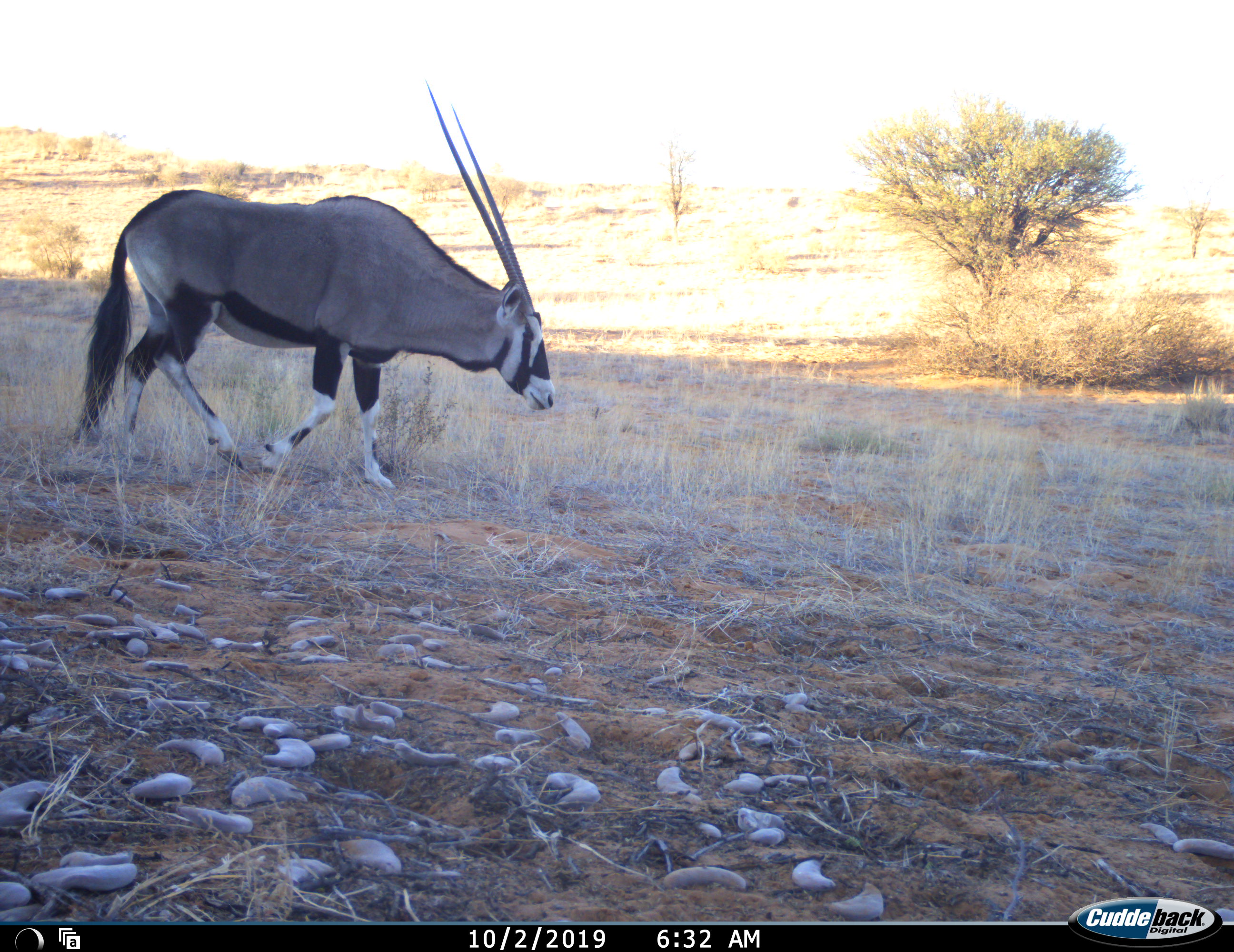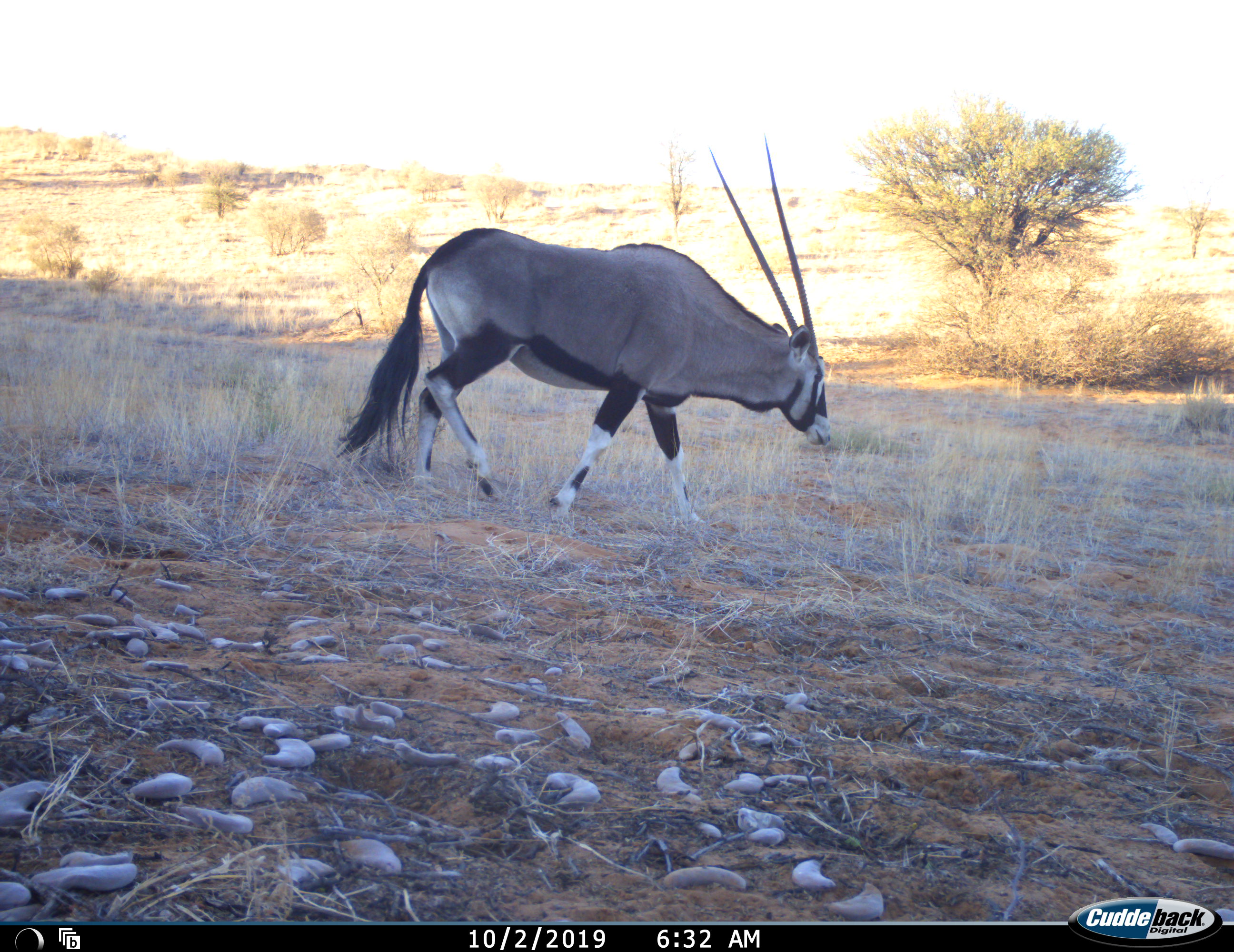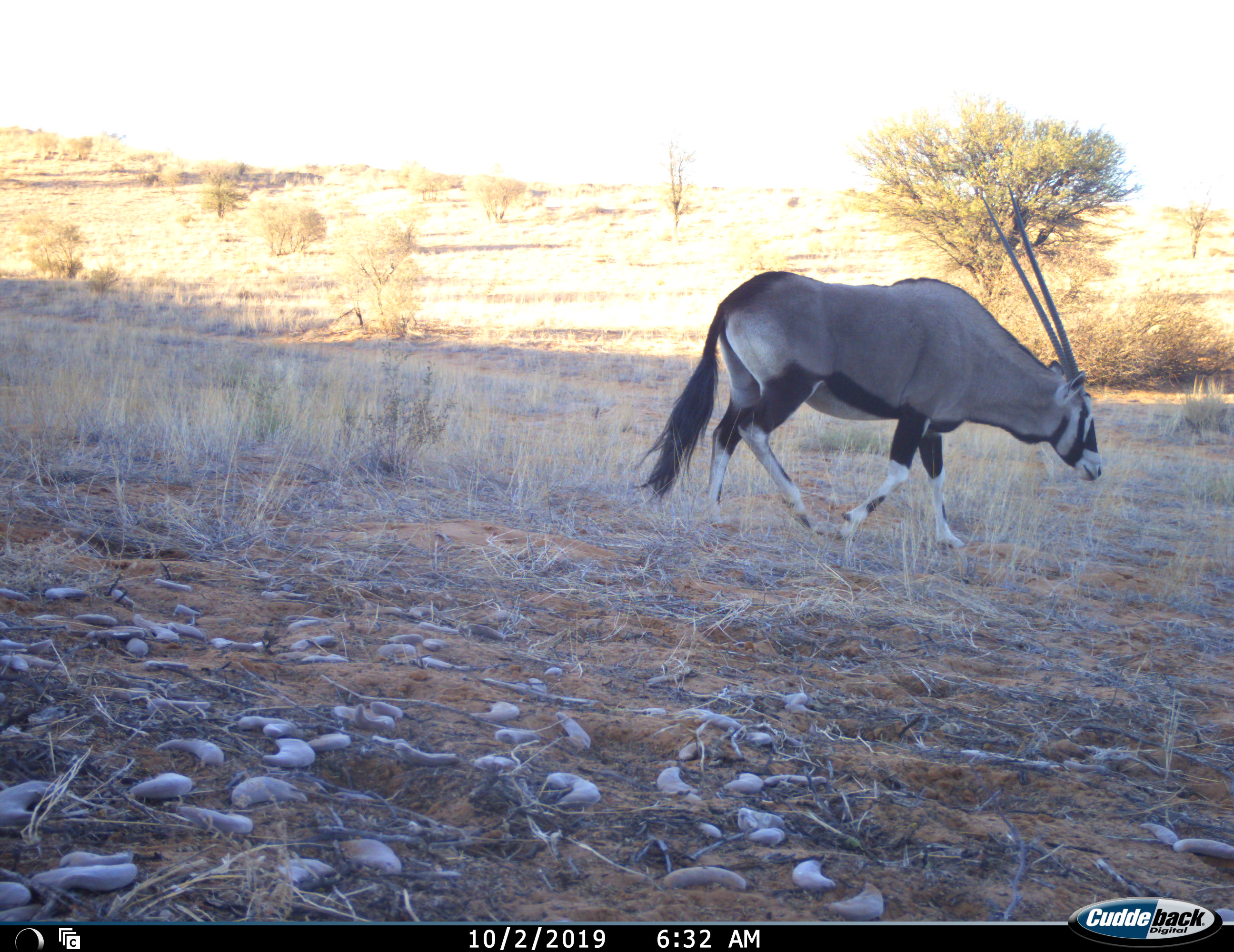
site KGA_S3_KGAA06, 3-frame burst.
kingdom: Animalia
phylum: Chordata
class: Mammalia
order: Artiodactyla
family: Bovidae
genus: Oryx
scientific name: Oryx gazella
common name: gemsbok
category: oryx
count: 1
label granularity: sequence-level